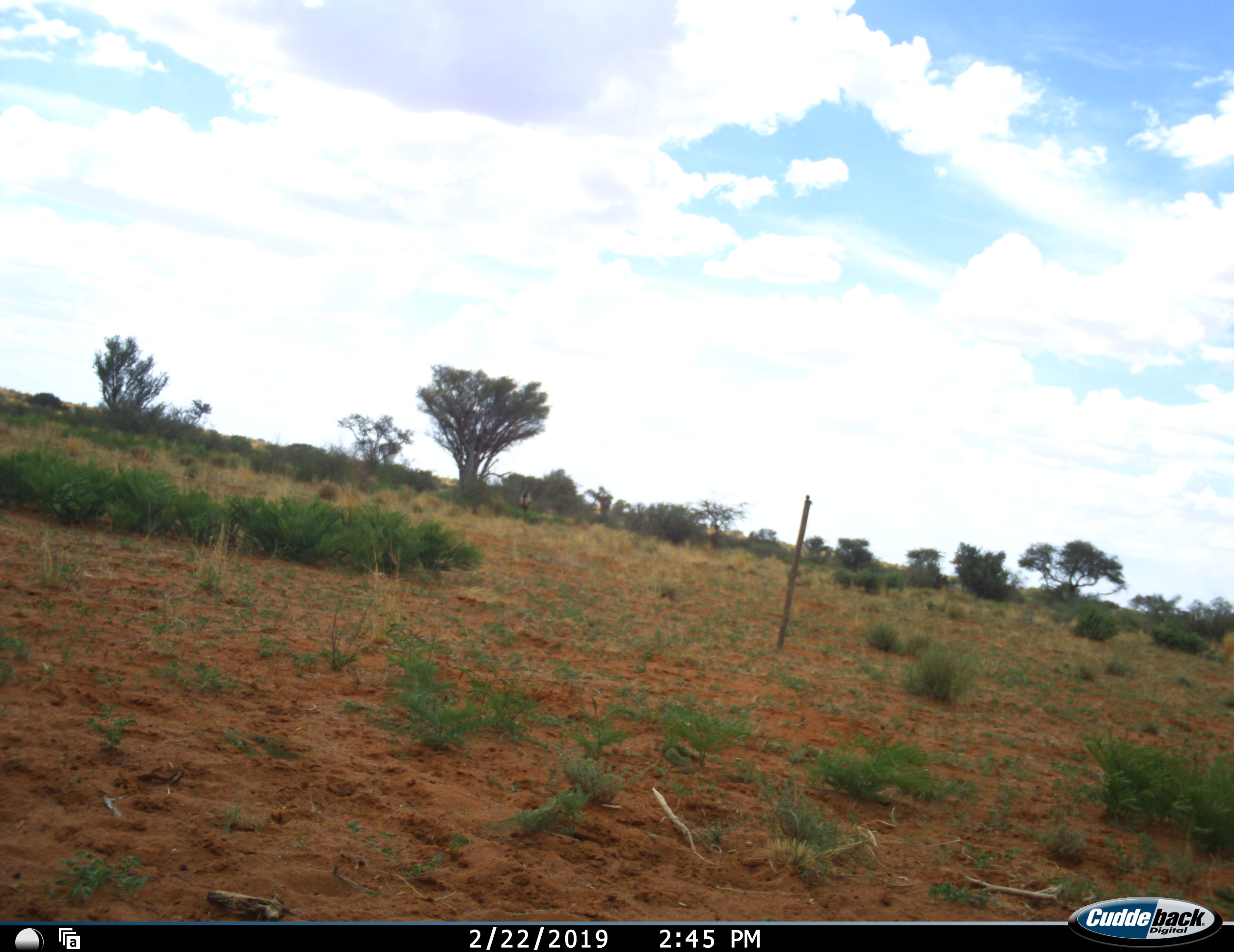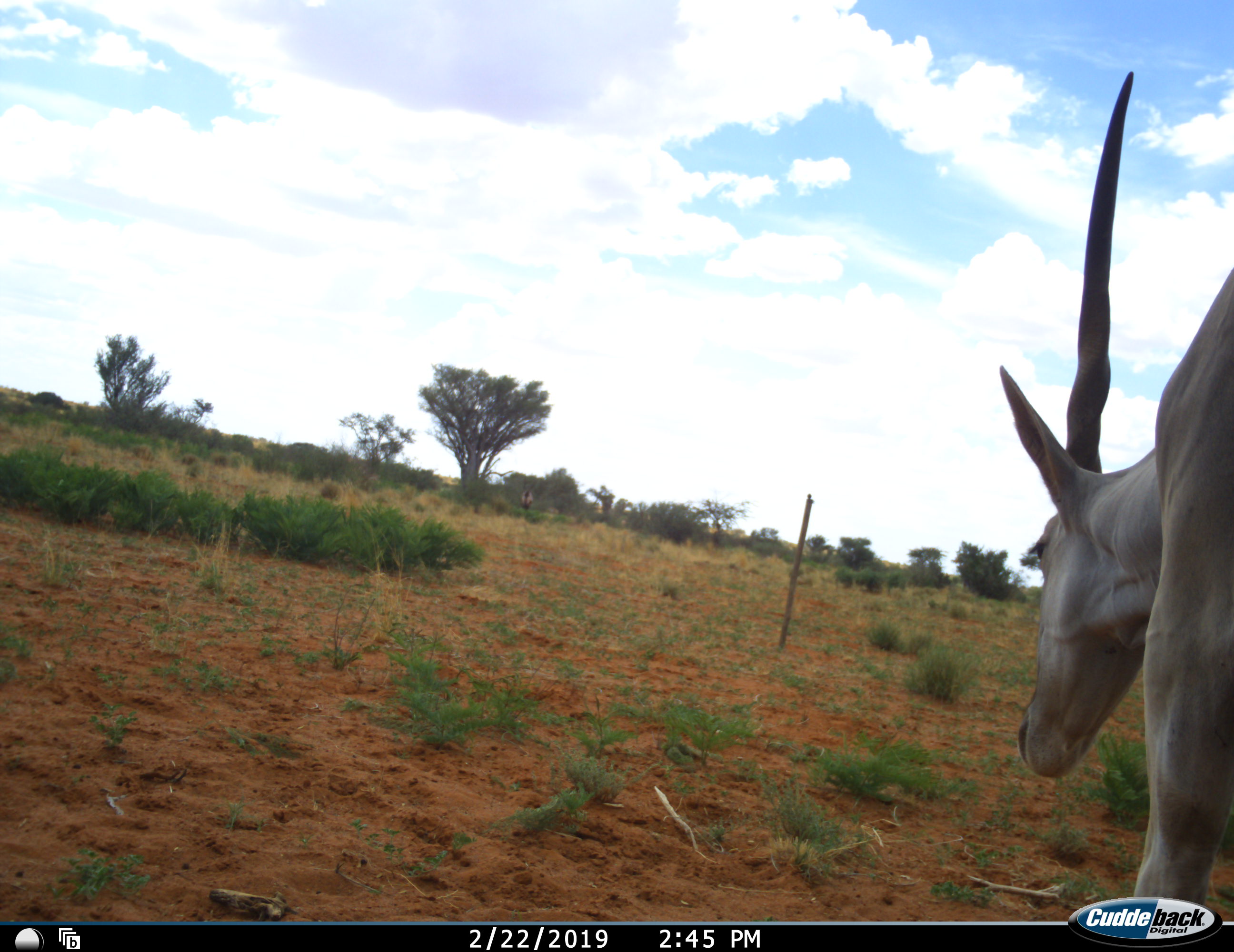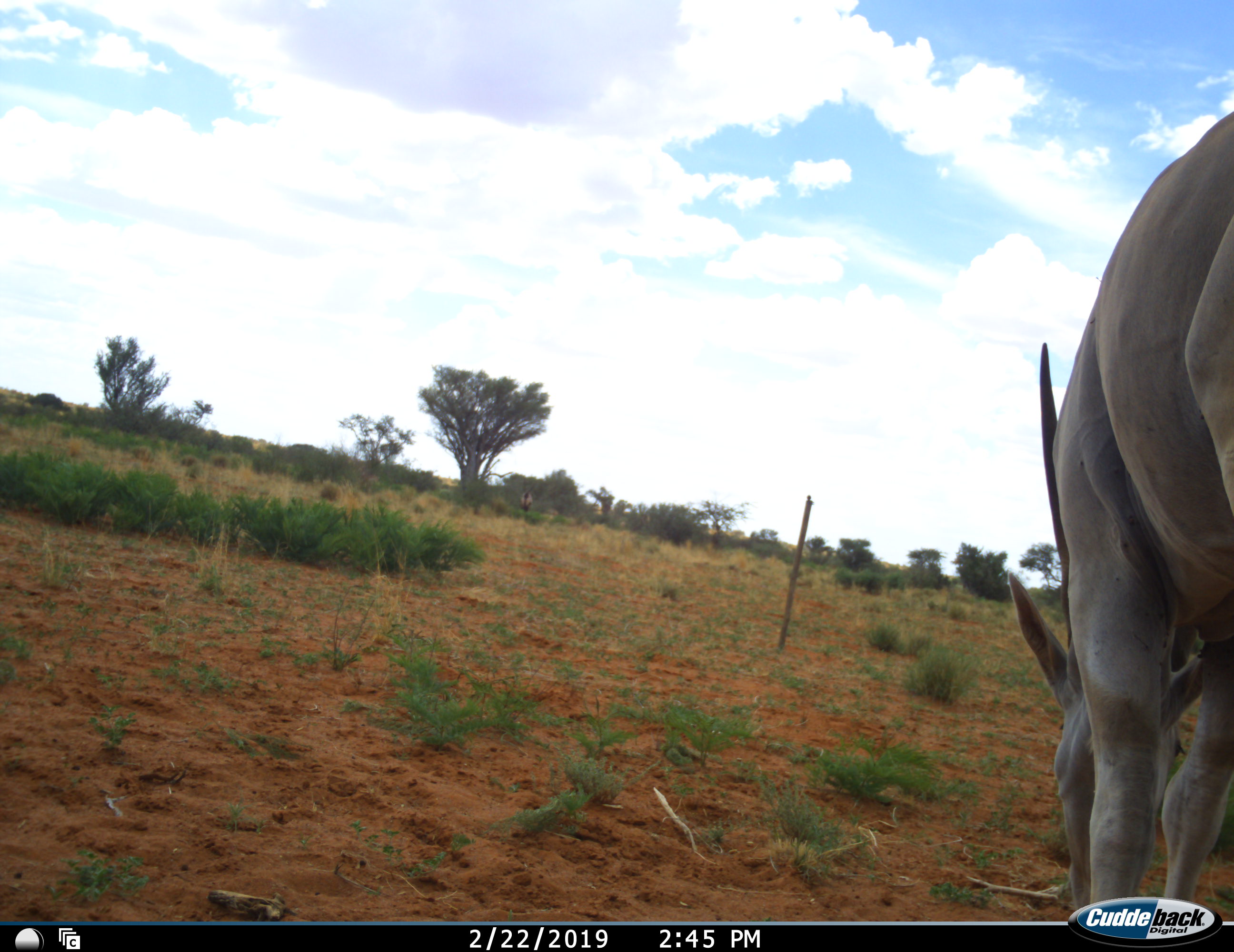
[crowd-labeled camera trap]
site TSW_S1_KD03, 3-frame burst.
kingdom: Animalia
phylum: Chordata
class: Mammalia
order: Artiodactyla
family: Bovidae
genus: Tragelaphus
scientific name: Tragelaphus oryx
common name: eland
Eland (Tragelaphus oryx), count 1. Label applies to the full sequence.